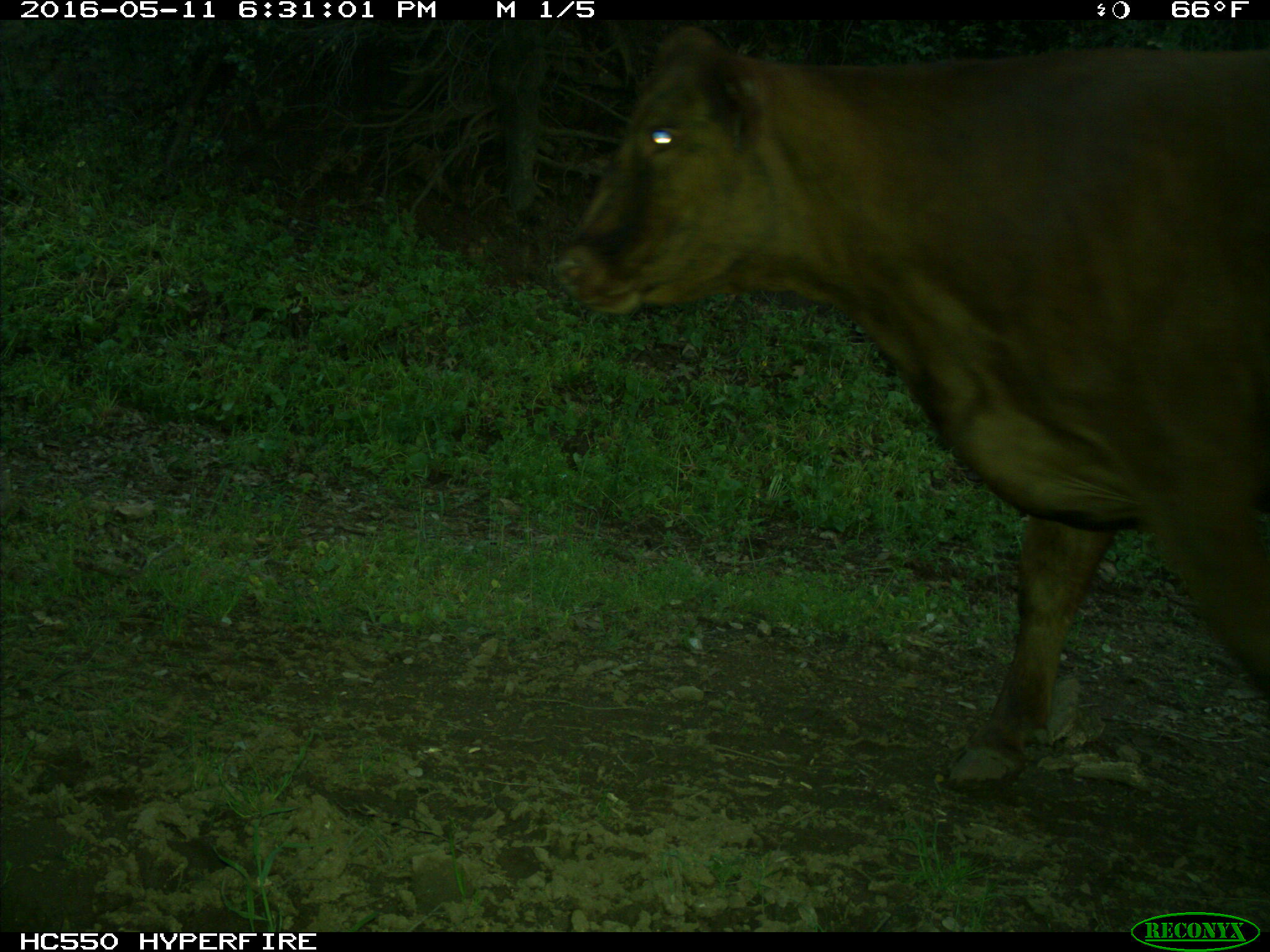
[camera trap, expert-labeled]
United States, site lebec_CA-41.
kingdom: Animalia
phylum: Chordata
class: Mammalia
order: Artiodactyla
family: Bovidae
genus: Bos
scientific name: Bos taurus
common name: domestic cow